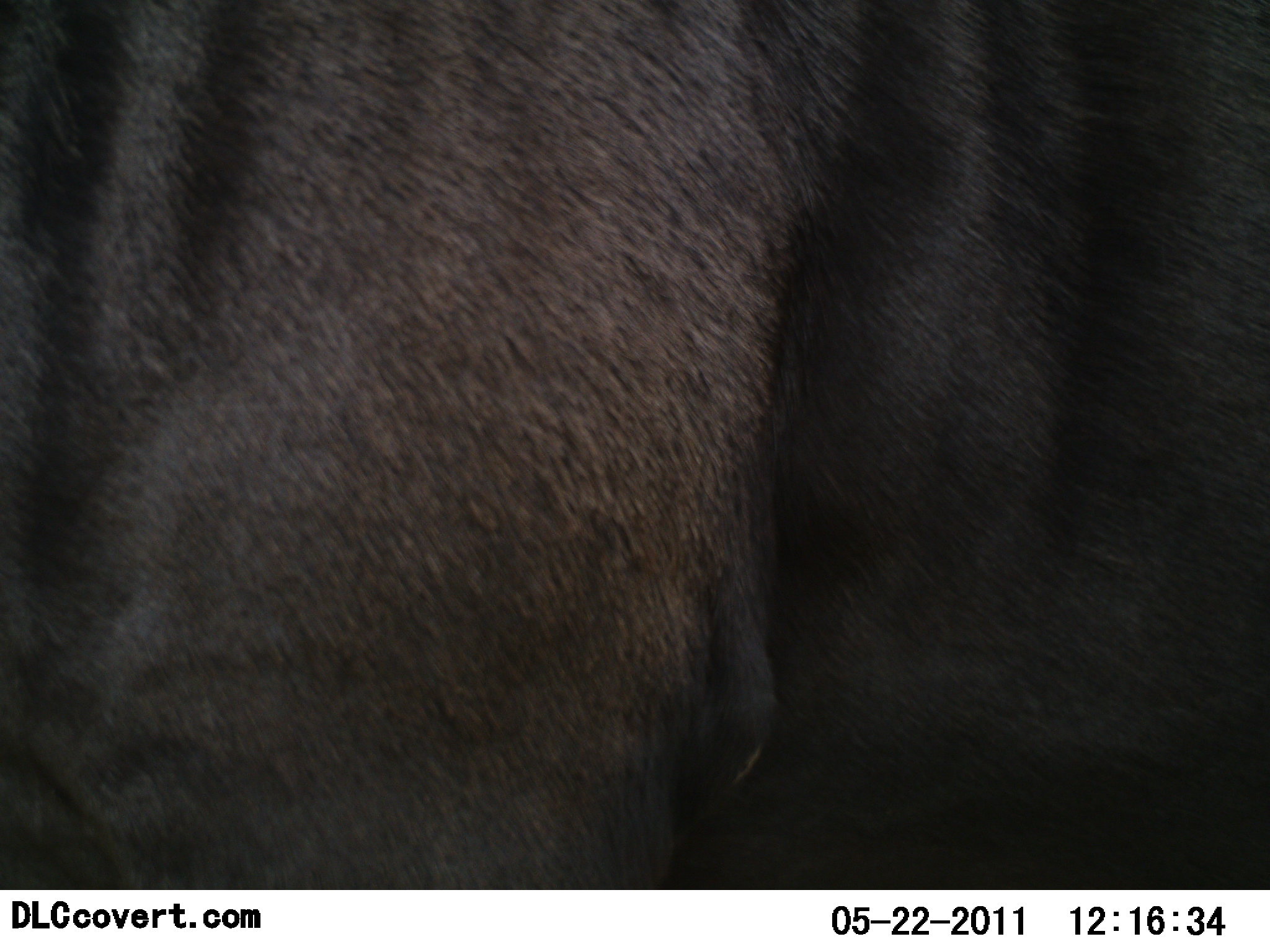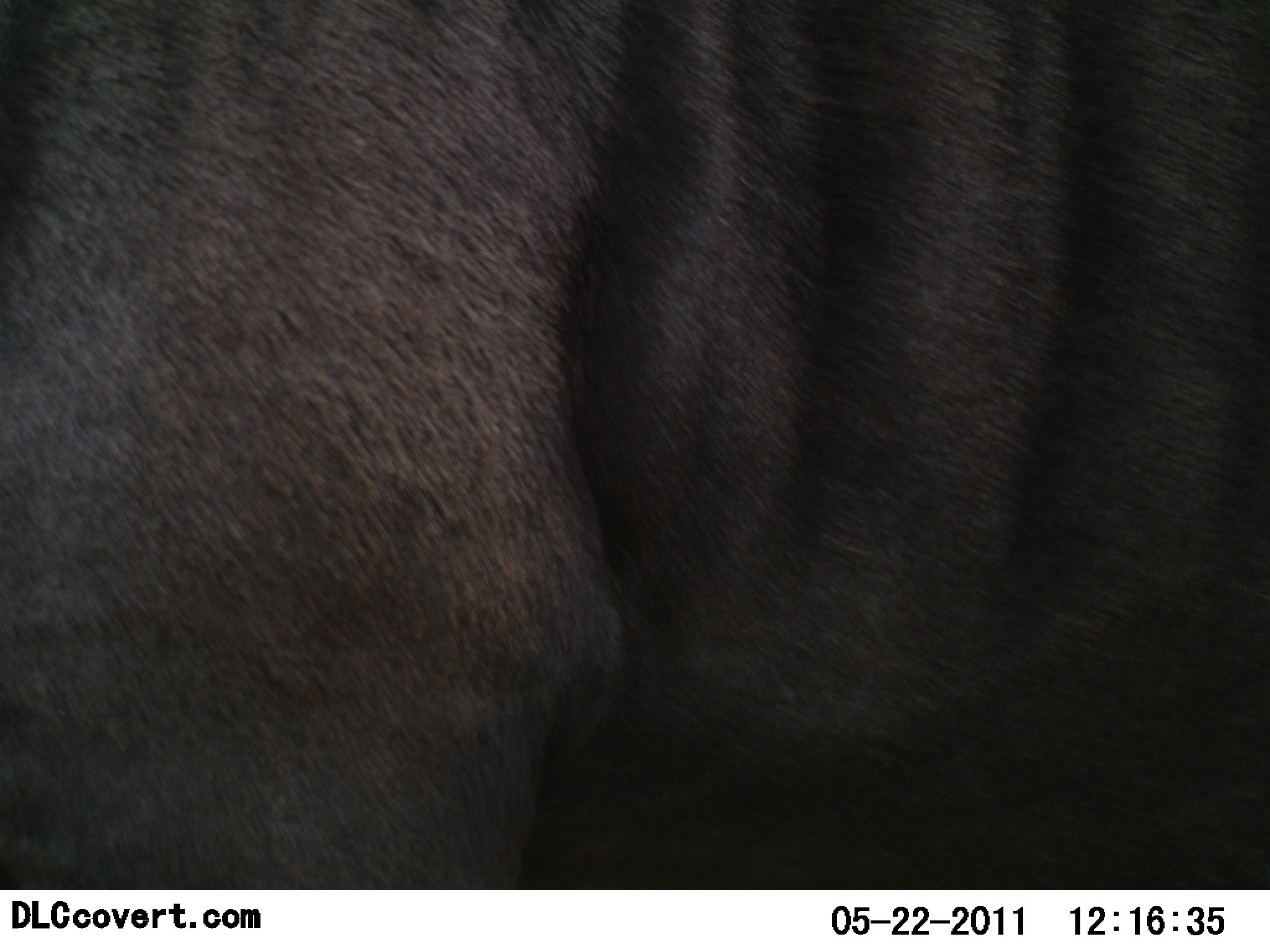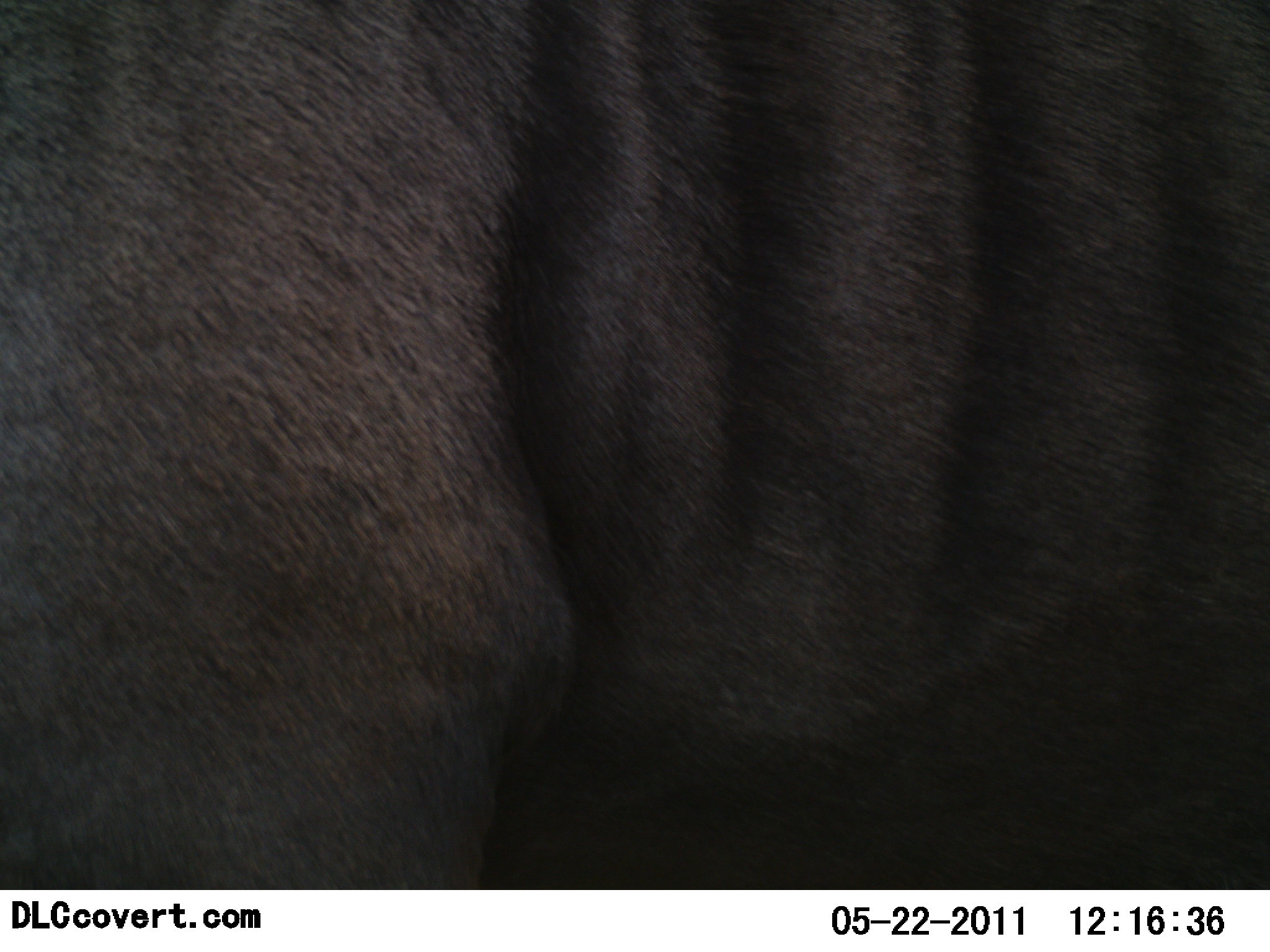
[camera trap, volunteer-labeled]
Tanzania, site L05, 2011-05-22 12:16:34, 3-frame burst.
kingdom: Animalia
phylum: Chordata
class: Mammalia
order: Artiodactyla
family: Bovidae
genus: Syncerus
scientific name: Syncerus caffer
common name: cape buffalo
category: buffalo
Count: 1.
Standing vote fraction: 60%.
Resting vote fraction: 0%.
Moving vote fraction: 40%.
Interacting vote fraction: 0%.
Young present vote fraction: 0%.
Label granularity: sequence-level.